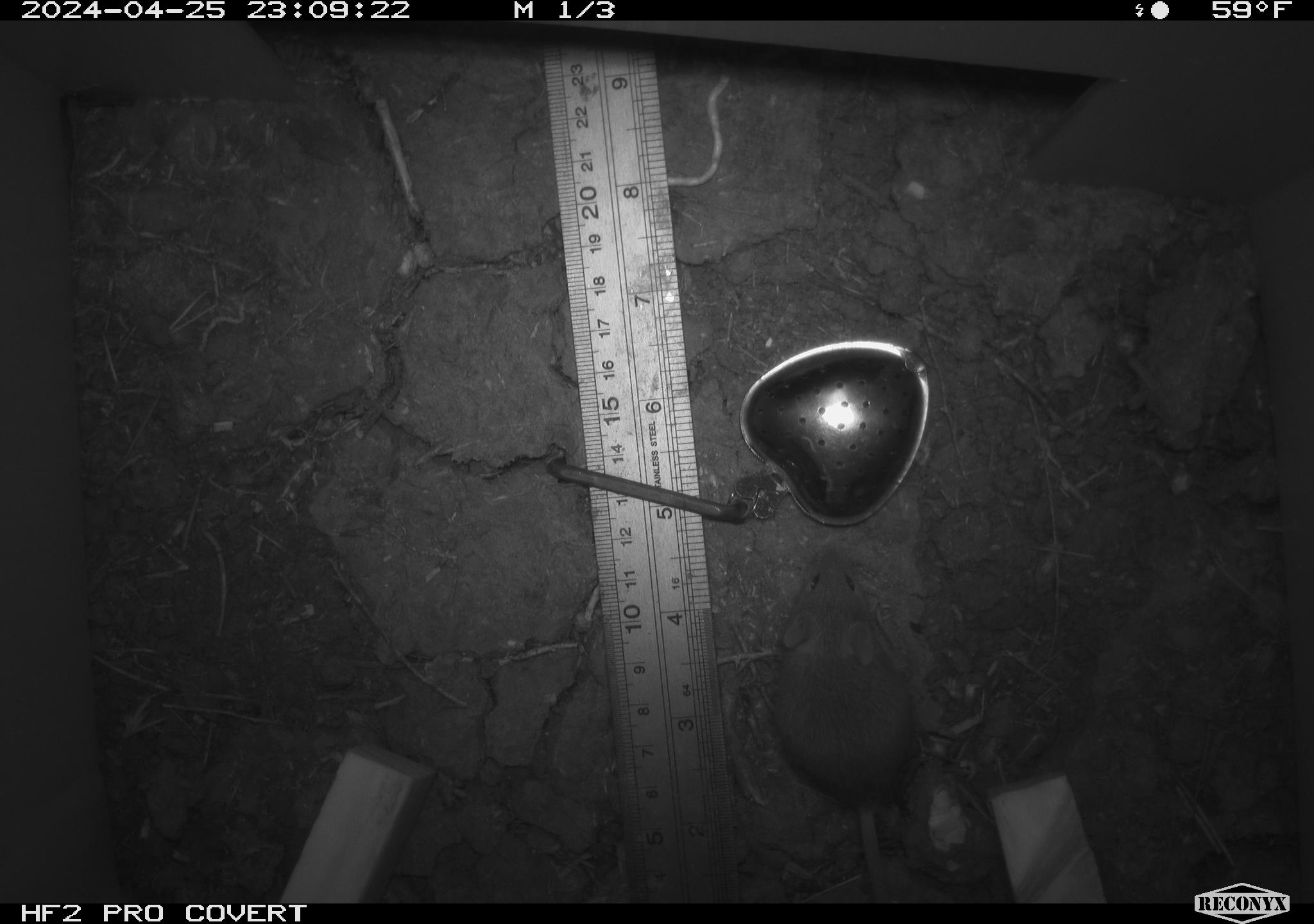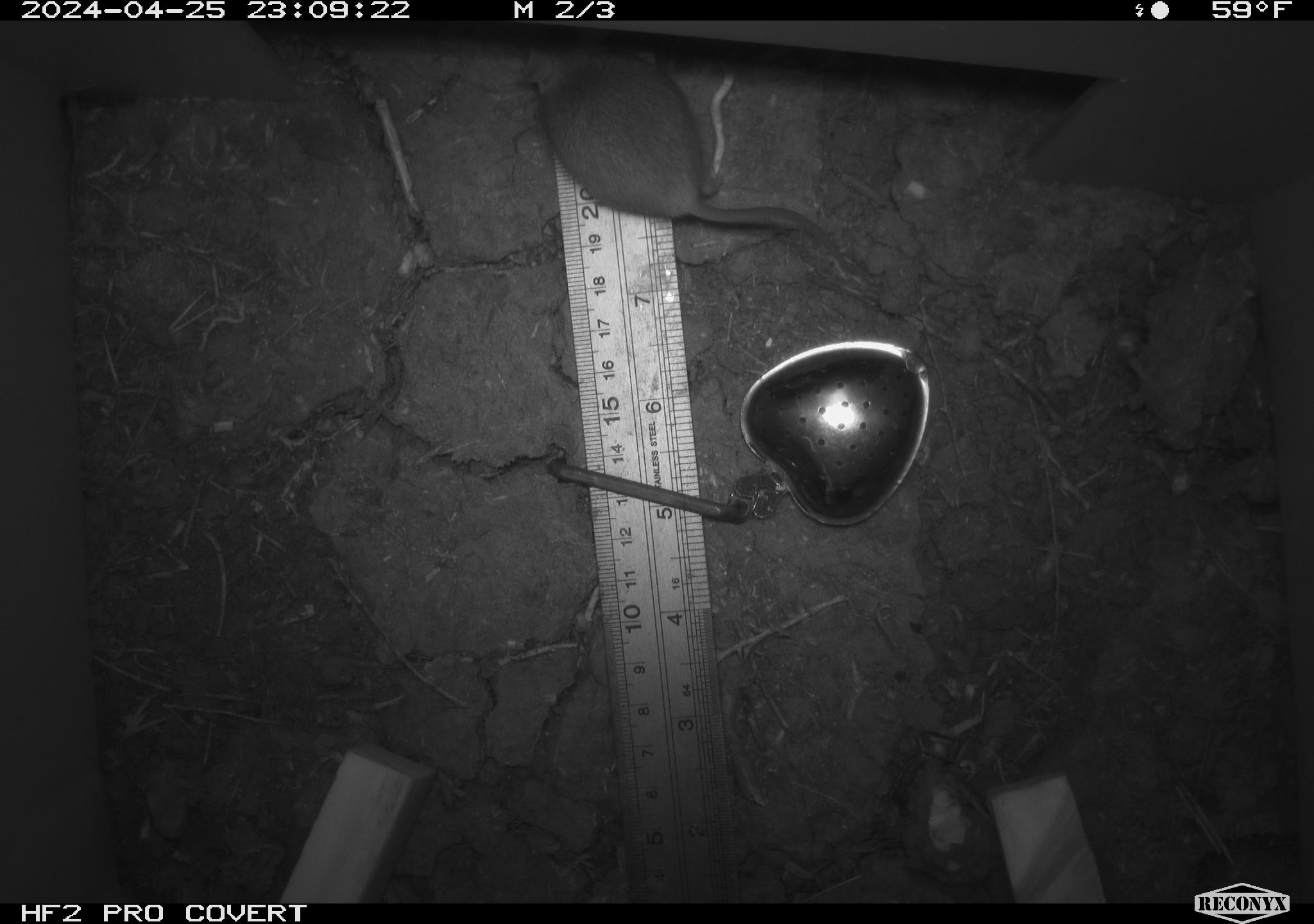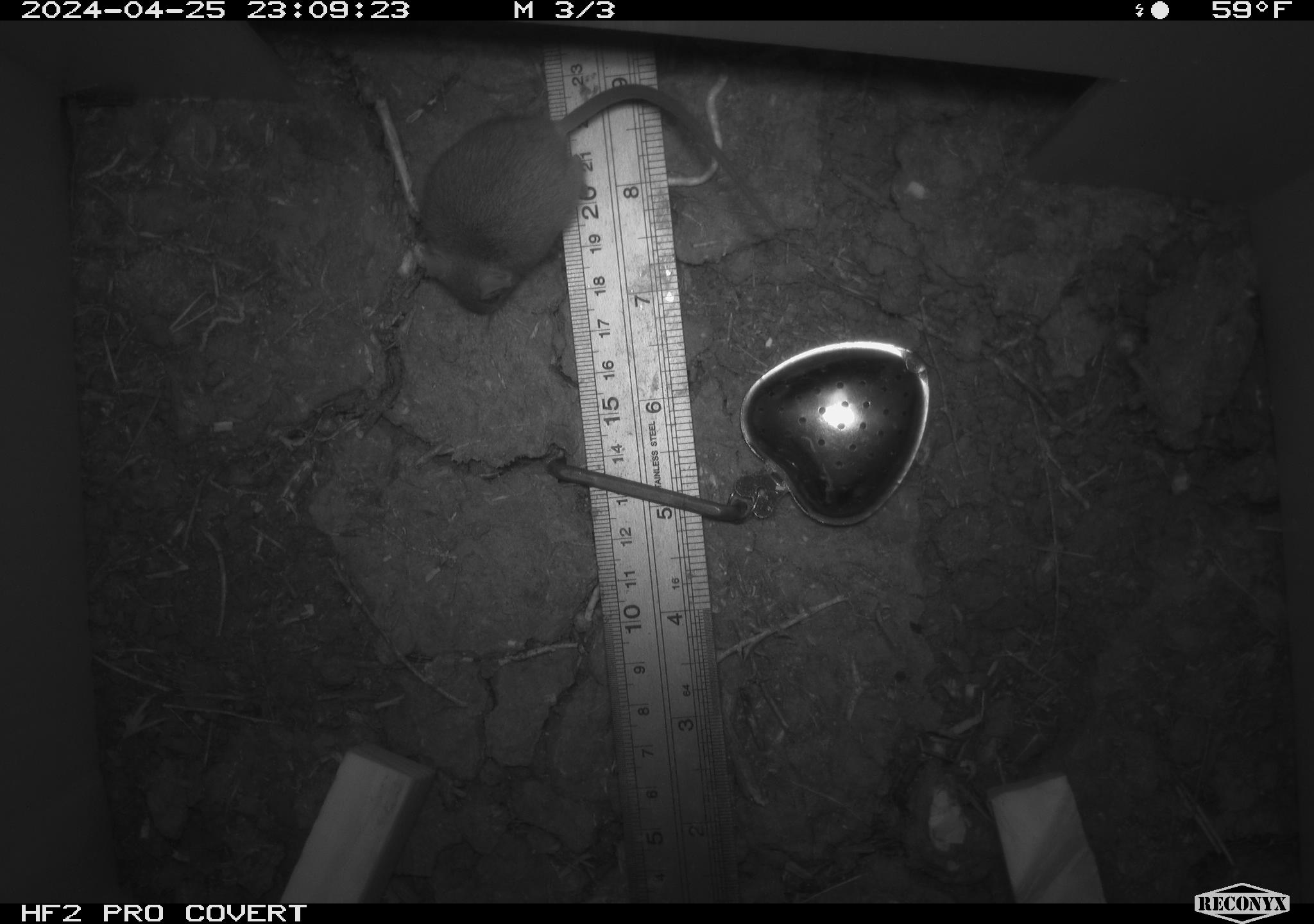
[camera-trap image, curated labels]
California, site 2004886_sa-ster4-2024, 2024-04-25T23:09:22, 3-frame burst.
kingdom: Animalia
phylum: Chordata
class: Mammalia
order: Rodentia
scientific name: Rodentia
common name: mouse species